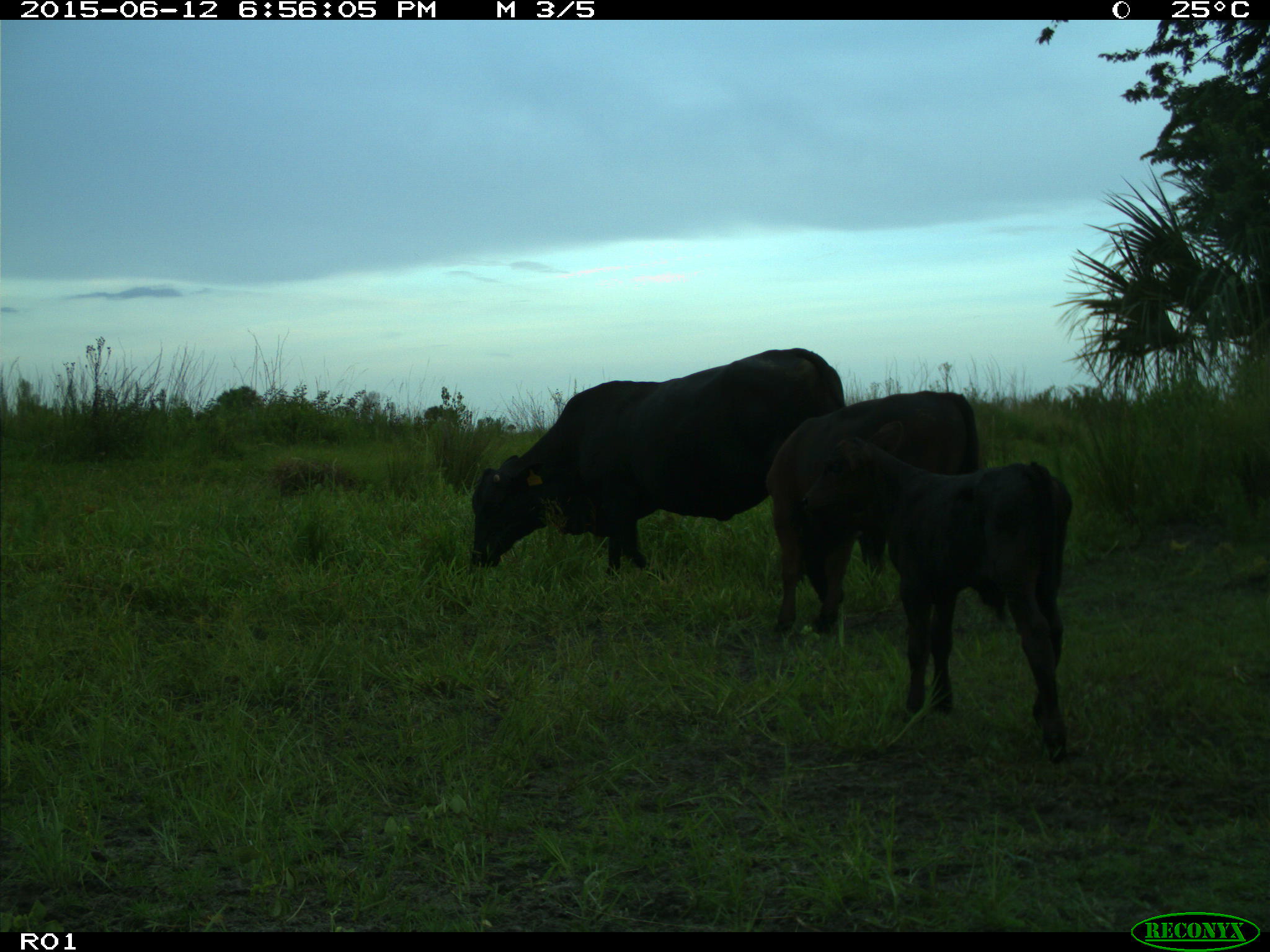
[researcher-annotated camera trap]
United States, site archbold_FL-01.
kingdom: Animalia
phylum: Chordata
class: Mammalia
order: Artiodactyla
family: Bovidae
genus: Bos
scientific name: Bos taurus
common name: domestic cow